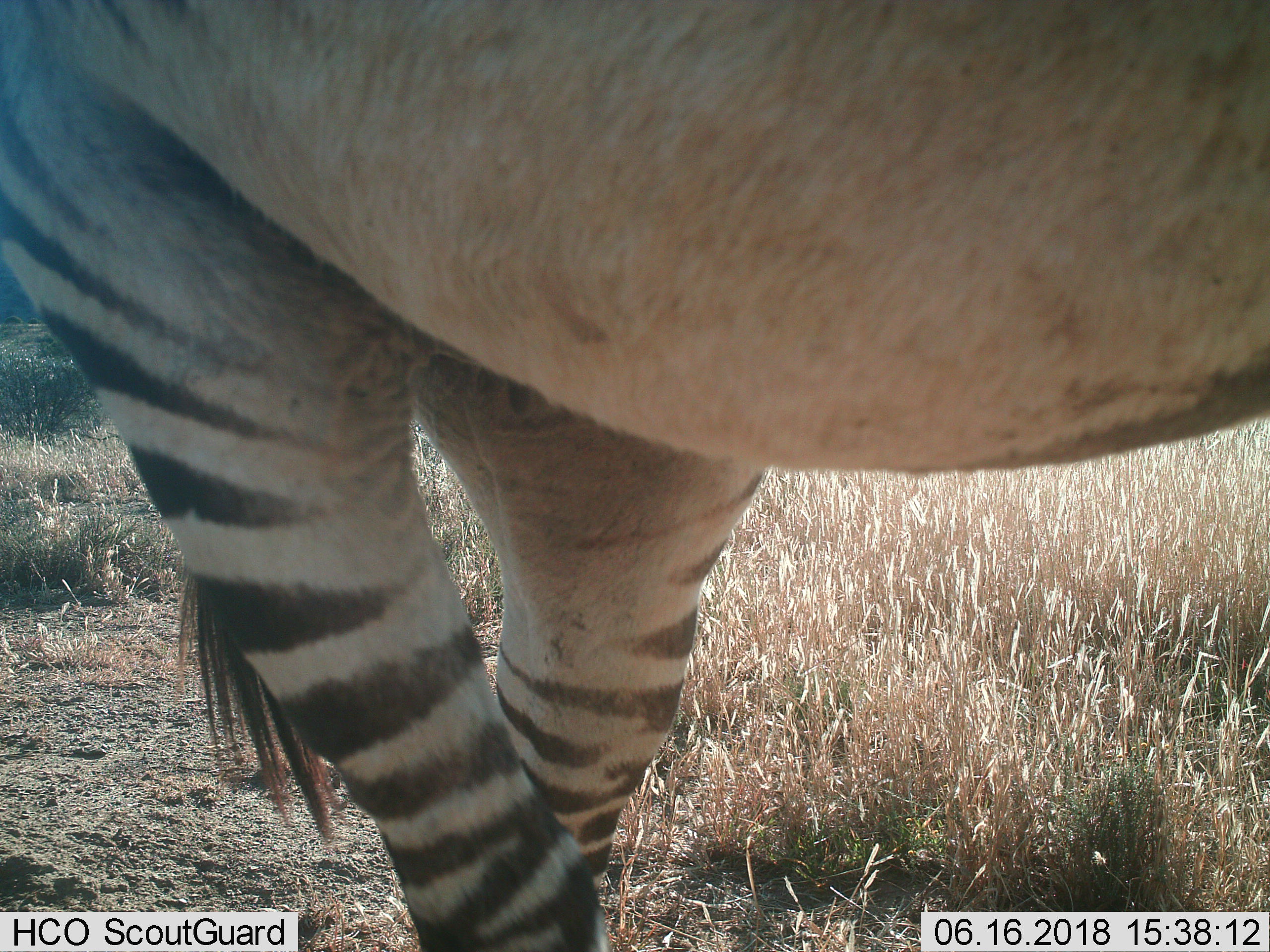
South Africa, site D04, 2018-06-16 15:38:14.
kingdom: Animalia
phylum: Chordata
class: Mammalia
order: Perissodactyla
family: Equidae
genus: Equus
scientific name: Equus zebra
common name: mountain zebra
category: zebramountain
Zebramountain (mountain zebra) (Equus zebra), count 1. Behavior (volunteer vote fractions): standing 78%, resting 0%, moving 22%, interacting 0%. Young present (vote fraction): 0%. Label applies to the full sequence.